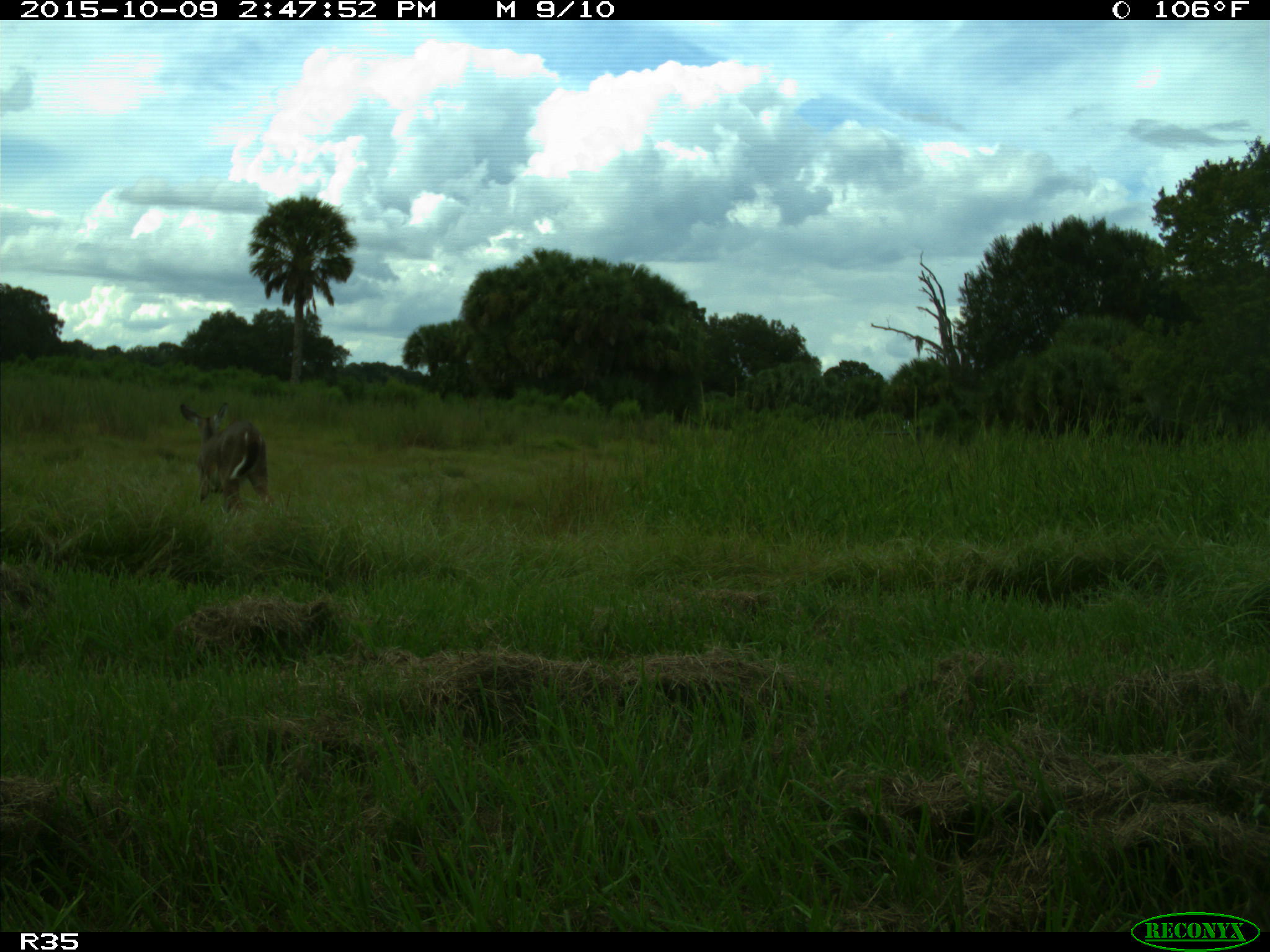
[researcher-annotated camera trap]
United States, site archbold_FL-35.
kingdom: Animalia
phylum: Chordata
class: Mammalia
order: Artiodactyla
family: Cervidae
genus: Odocoileus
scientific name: Odocoileus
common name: deer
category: unidentified deer